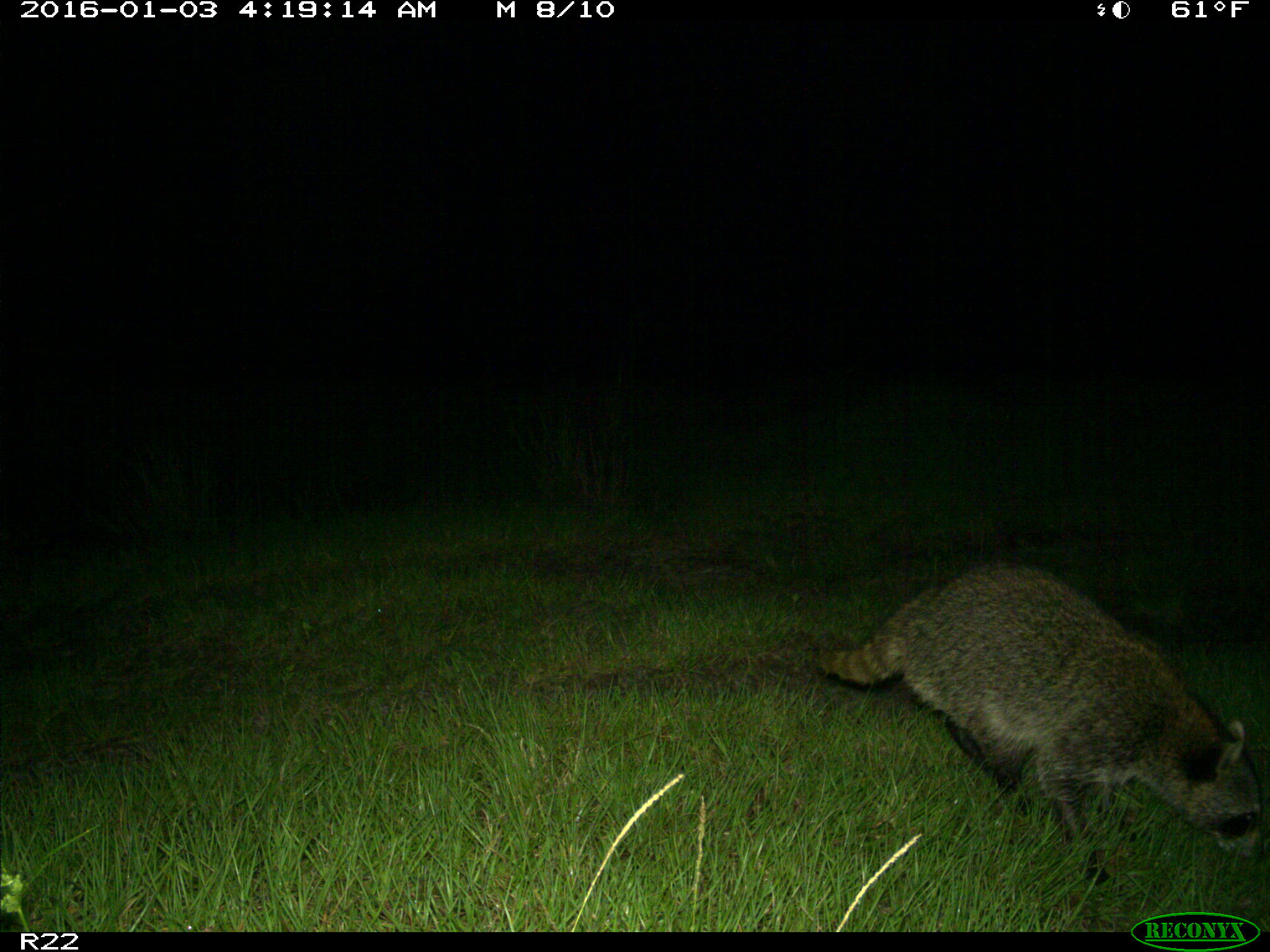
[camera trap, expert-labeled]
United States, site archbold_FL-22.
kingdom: Animalia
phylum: Chordata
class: Mammalia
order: Carnivora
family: Procyonidae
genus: Procyon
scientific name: Procyon lotor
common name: common raccoon